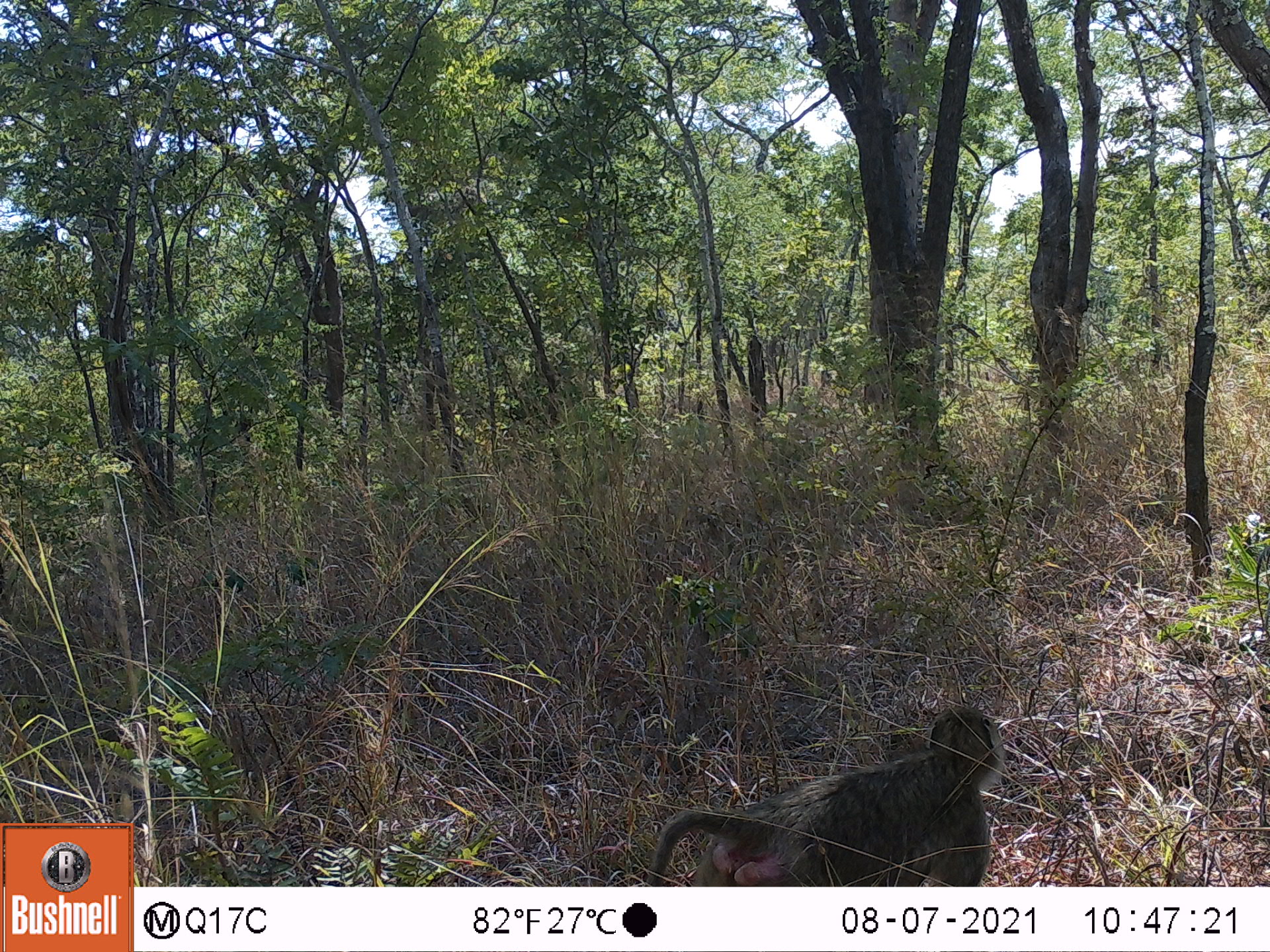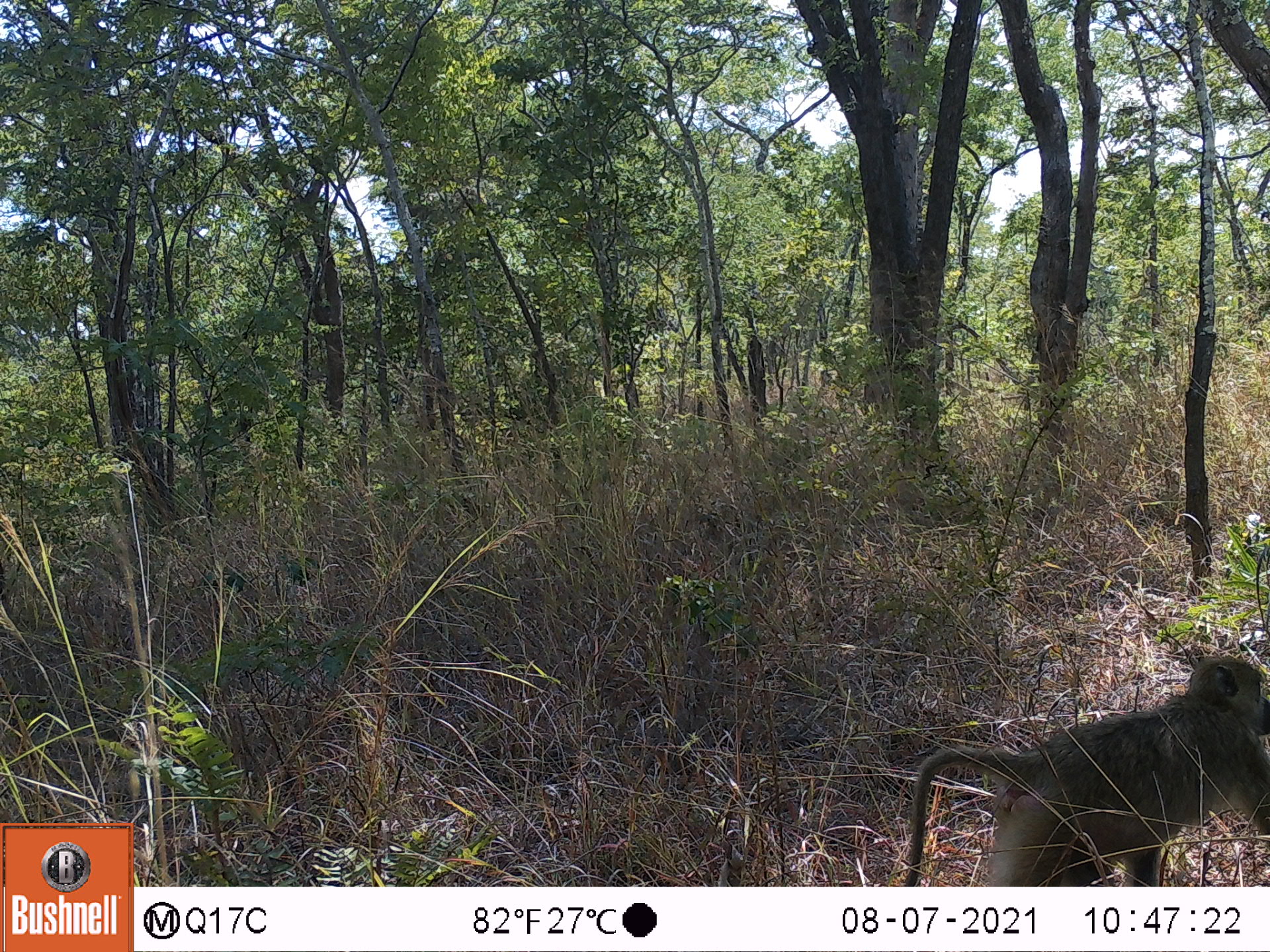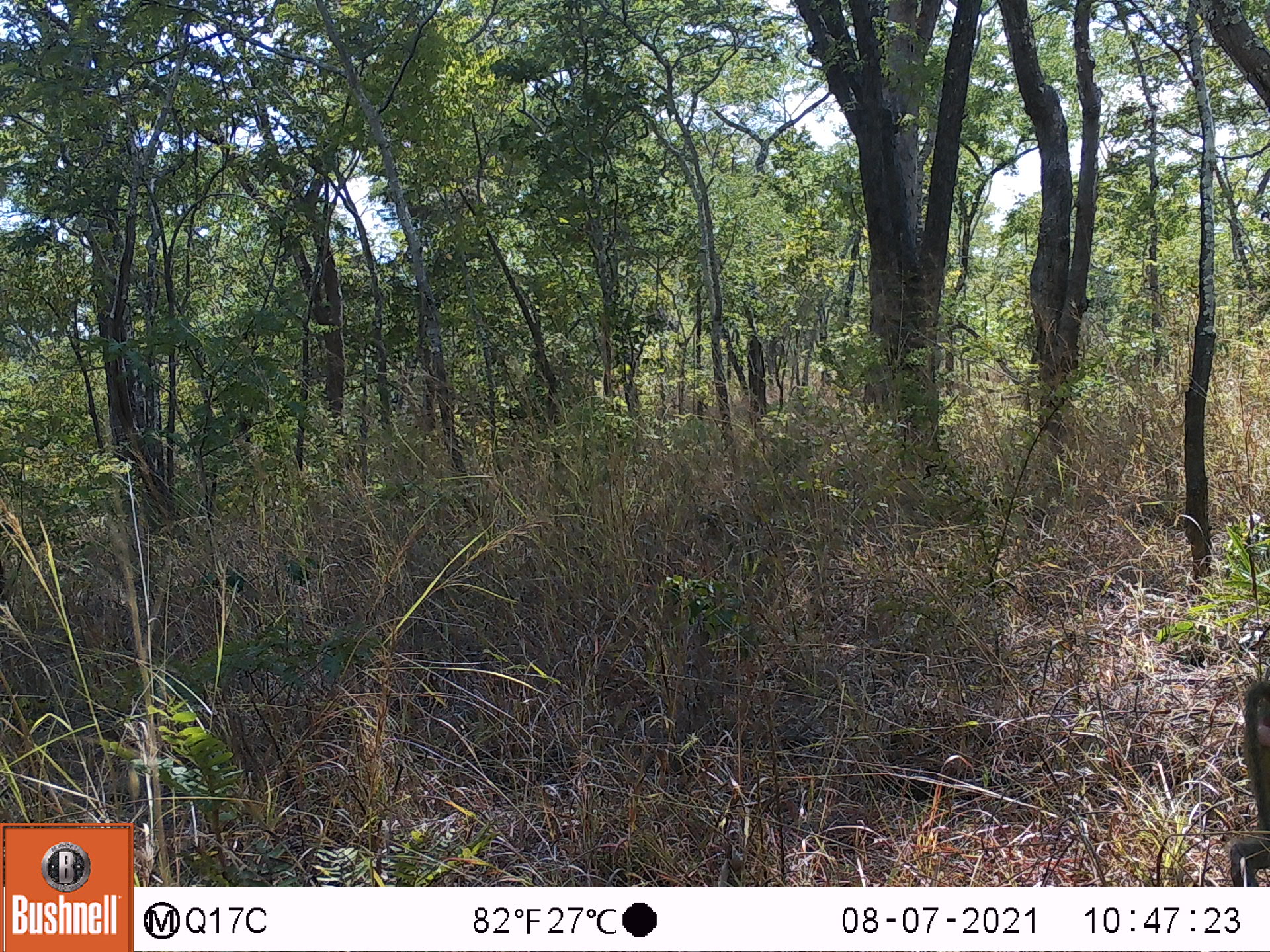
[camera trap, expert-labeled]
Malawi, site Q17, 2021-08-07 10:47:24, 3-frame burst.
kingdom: Animalia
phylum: Chordata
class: Mammalia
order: Primates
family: Cercopithecidae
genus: Papio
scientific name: Papio cynocephalus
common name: yellow baboon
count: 1